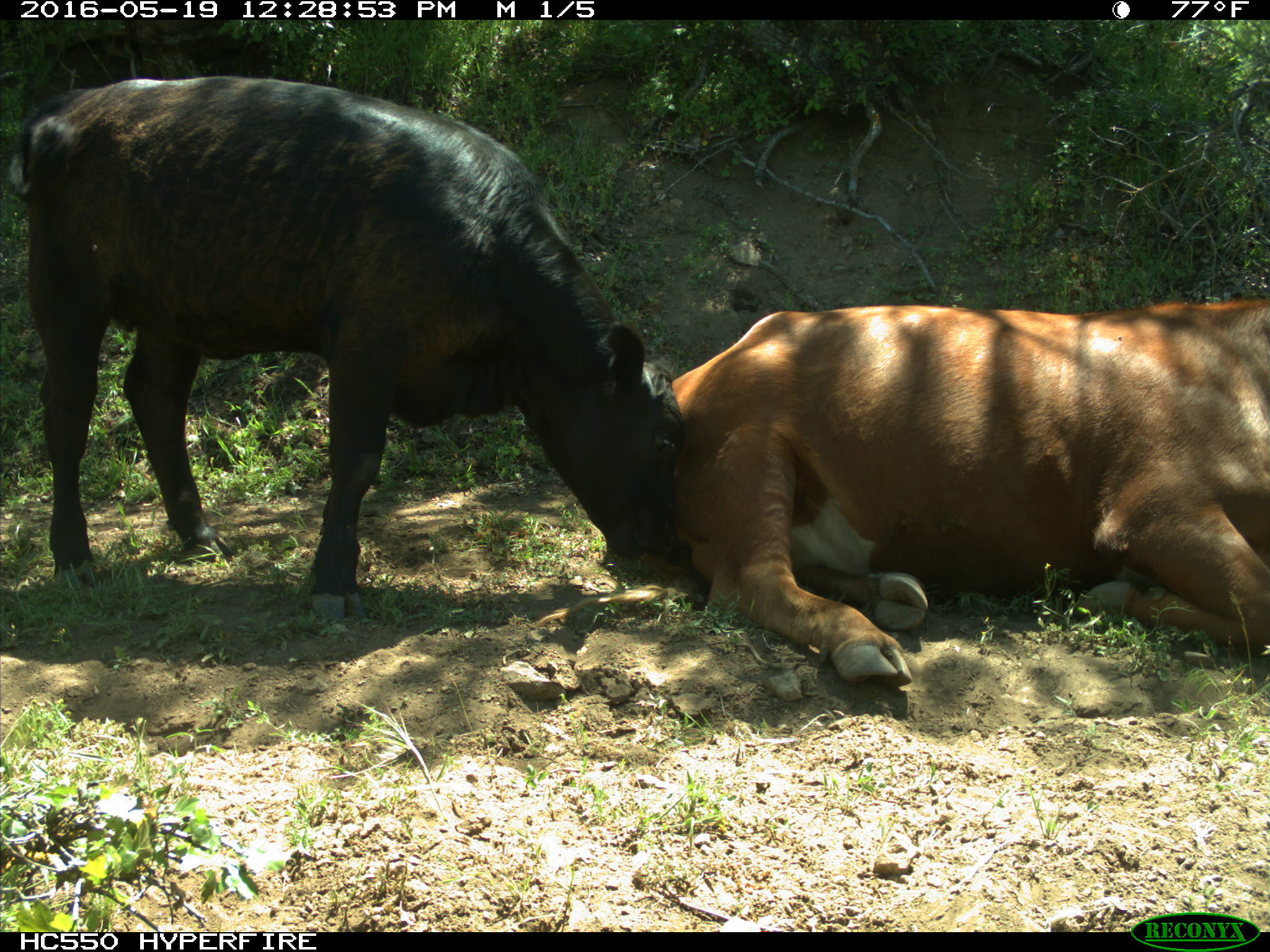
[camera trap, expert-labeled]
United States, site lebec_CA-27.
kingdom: Animalia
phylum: Chordata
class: Mammalia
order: Artiodactyla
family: Bovidae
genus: Bos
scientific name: Bos taurus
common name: domestic cow